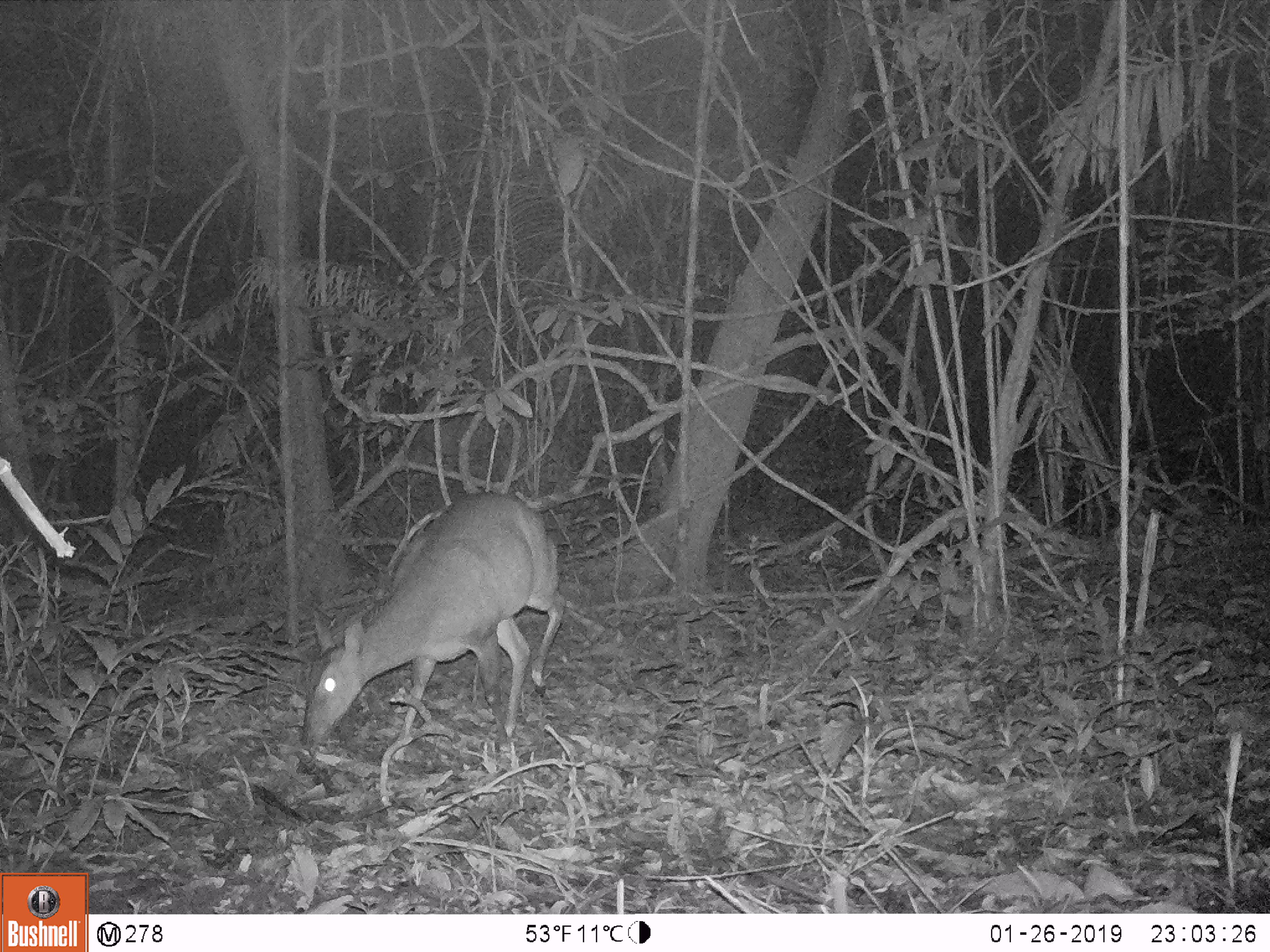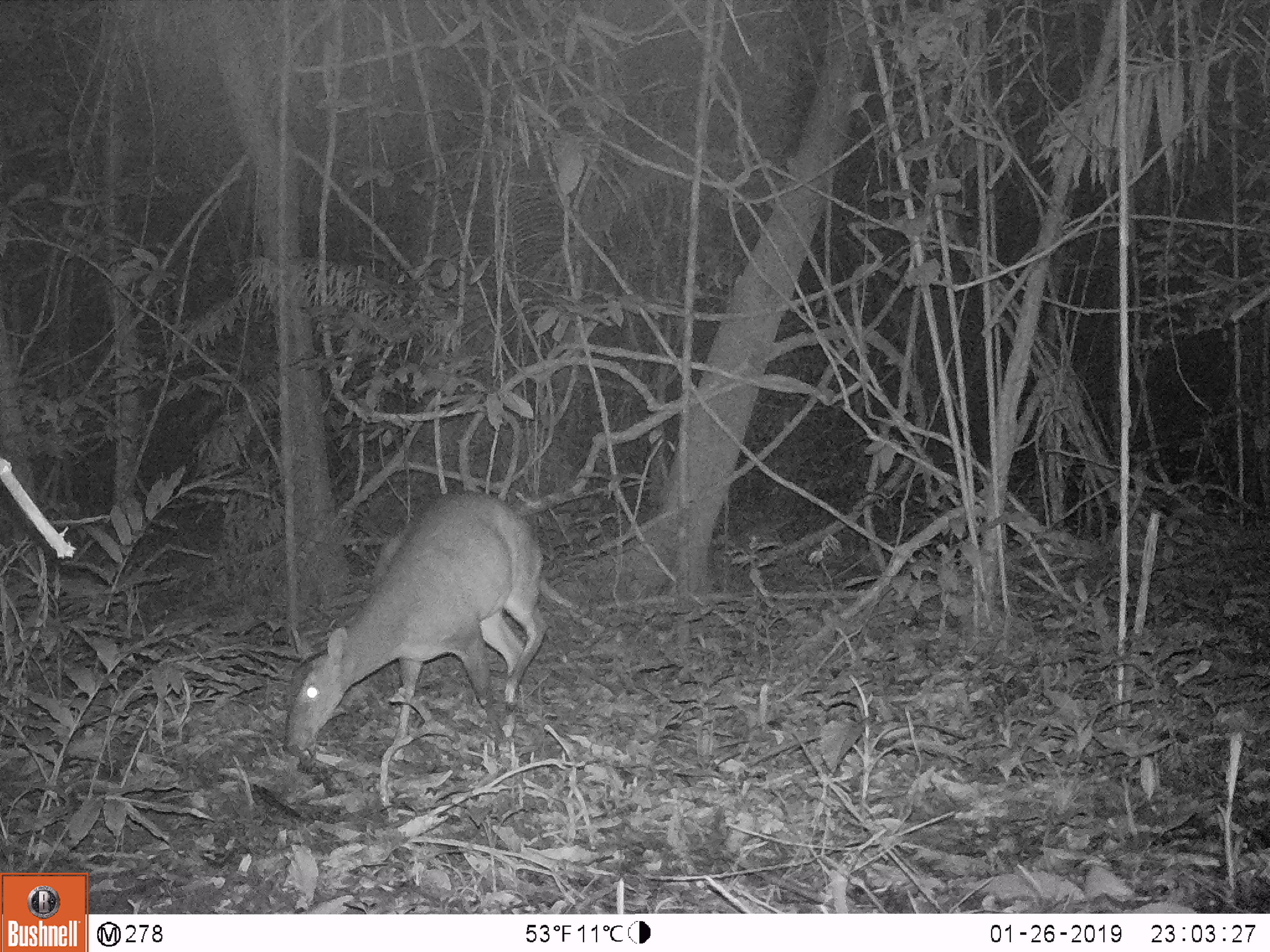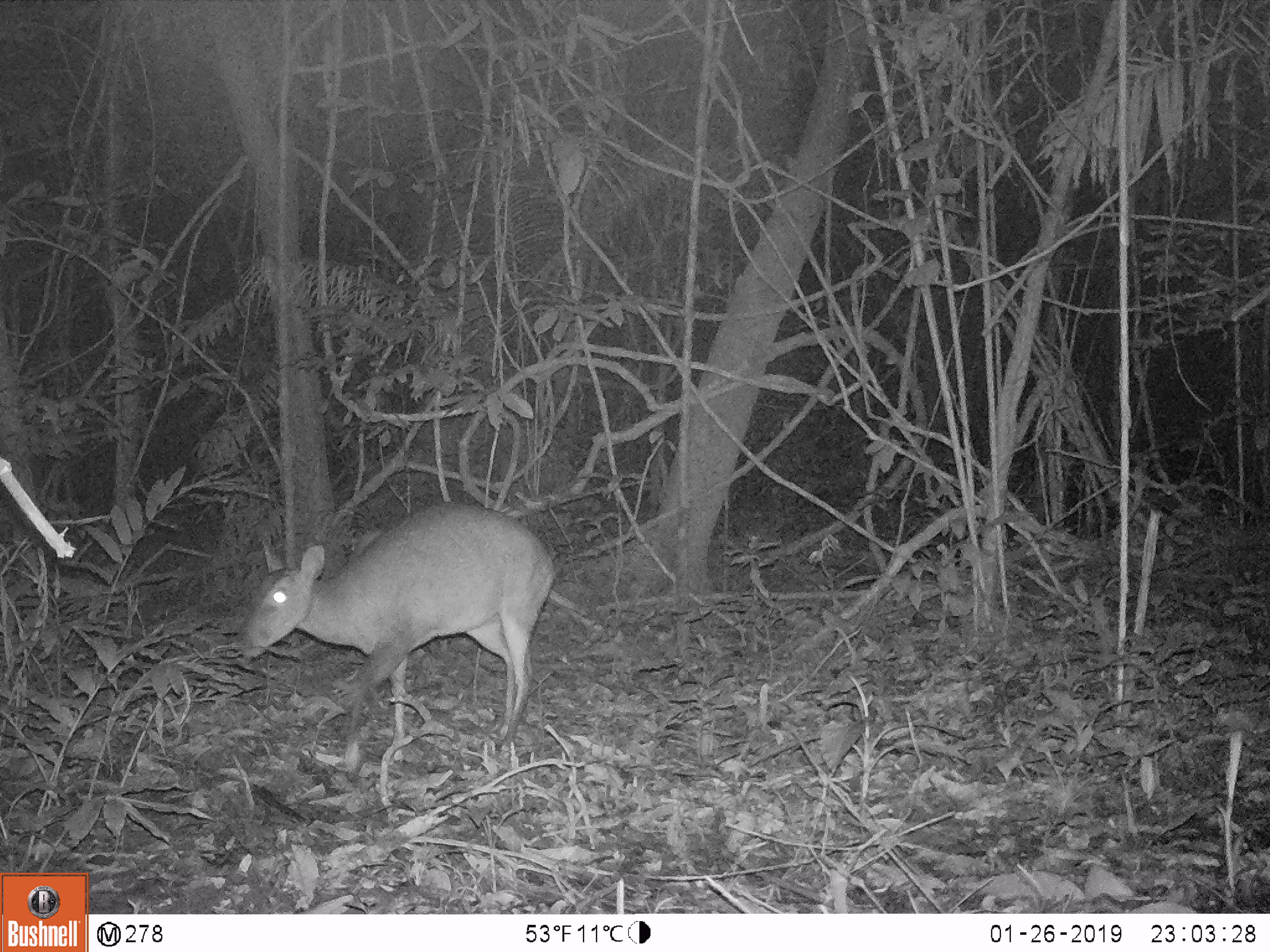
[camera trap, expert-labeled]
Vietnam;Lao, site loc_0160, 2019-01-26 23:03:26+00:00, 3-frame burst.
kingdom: Animalia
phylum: Chordata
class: Mammalia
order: Artiodactyla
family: Cervidae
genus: Muntiacus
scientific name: Muntiacus vuquangensis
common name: large-antlered muntjac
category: large antlered muntjac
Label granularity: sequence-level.